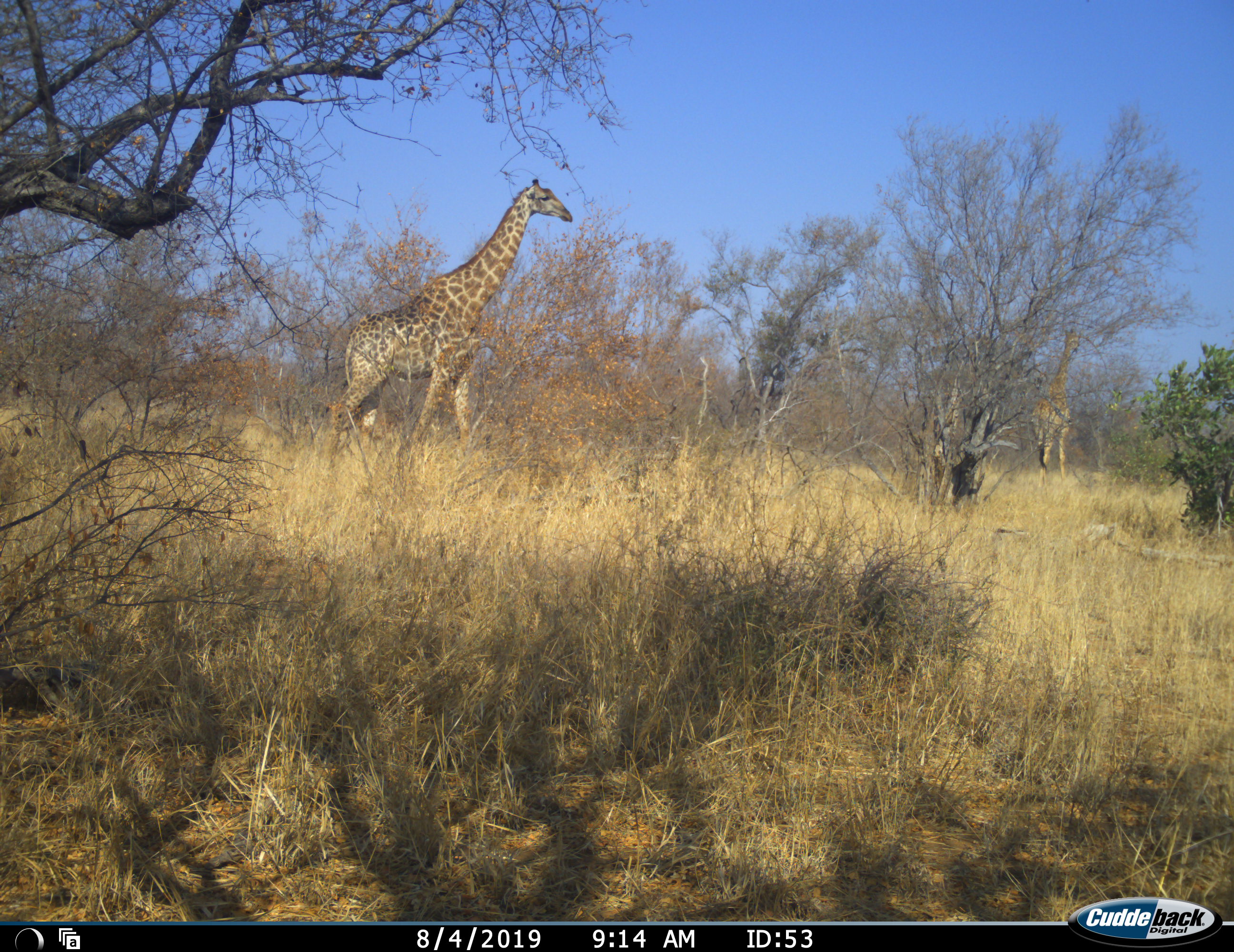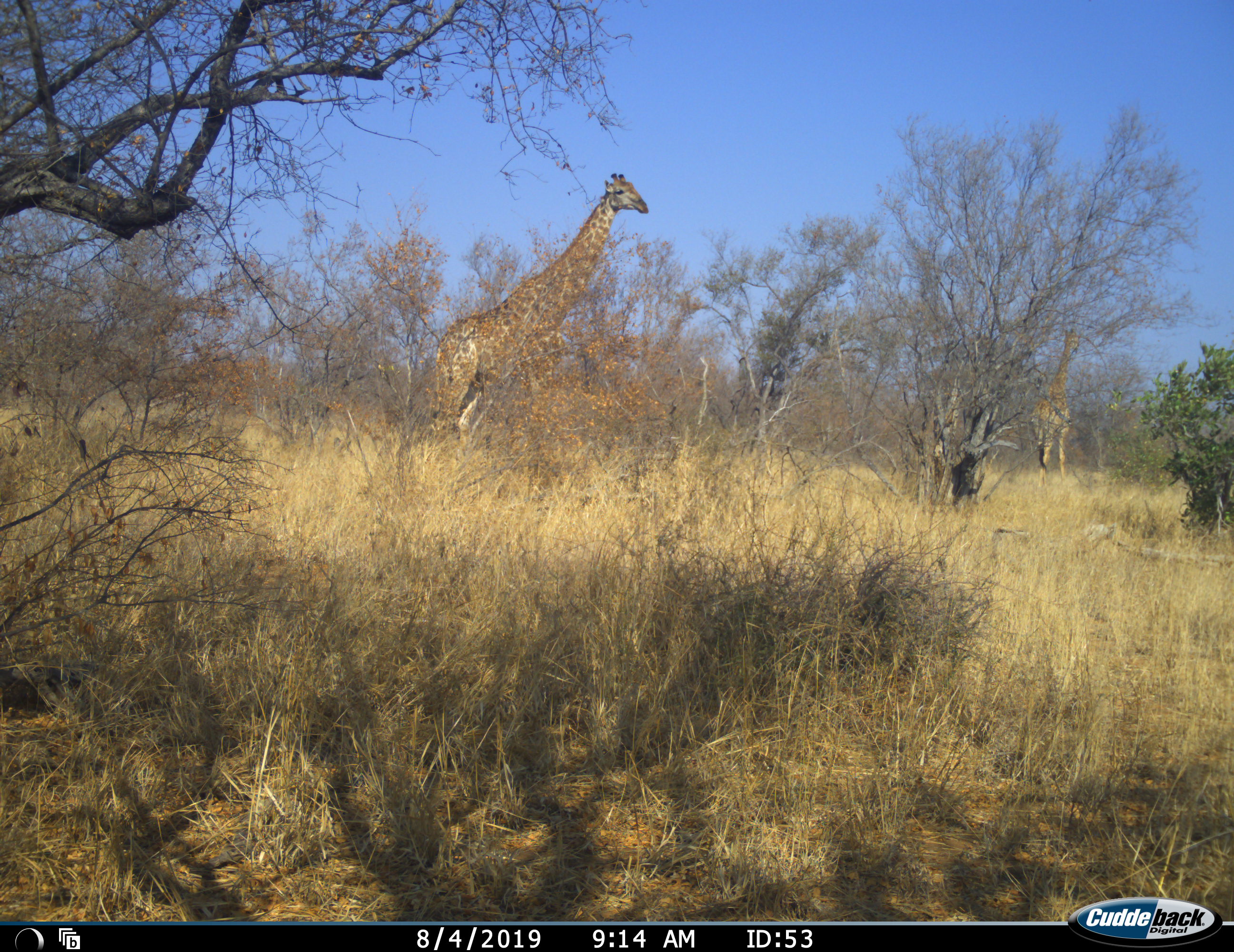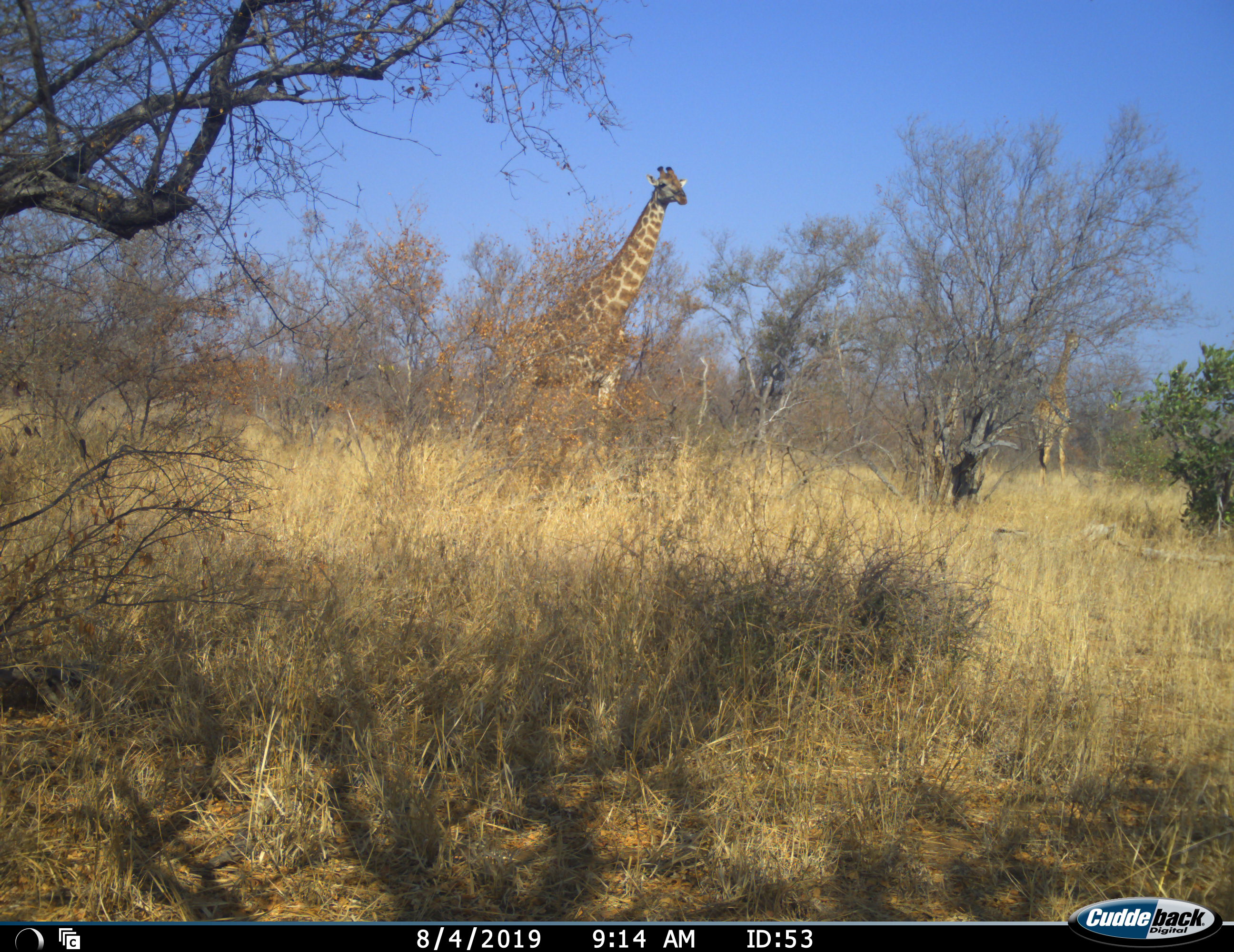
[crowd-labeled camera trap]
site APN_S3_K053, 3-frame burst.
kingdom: Animalia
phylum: Chordata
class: Mammalia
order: Artiodactyla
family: Giraffidae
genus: Giraffa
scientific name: Giraffa camelopardalis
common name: giraffe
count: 2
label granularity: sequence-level